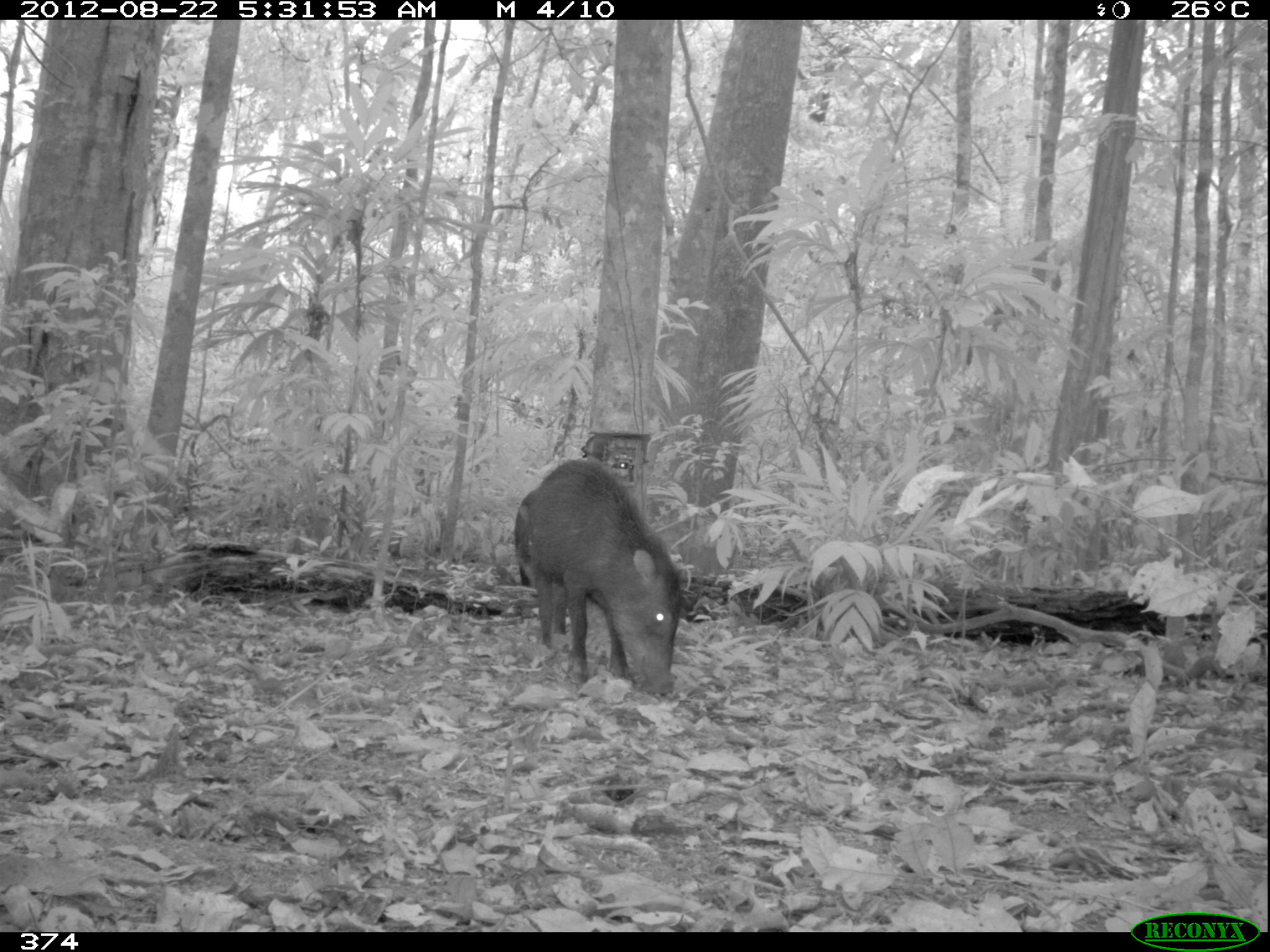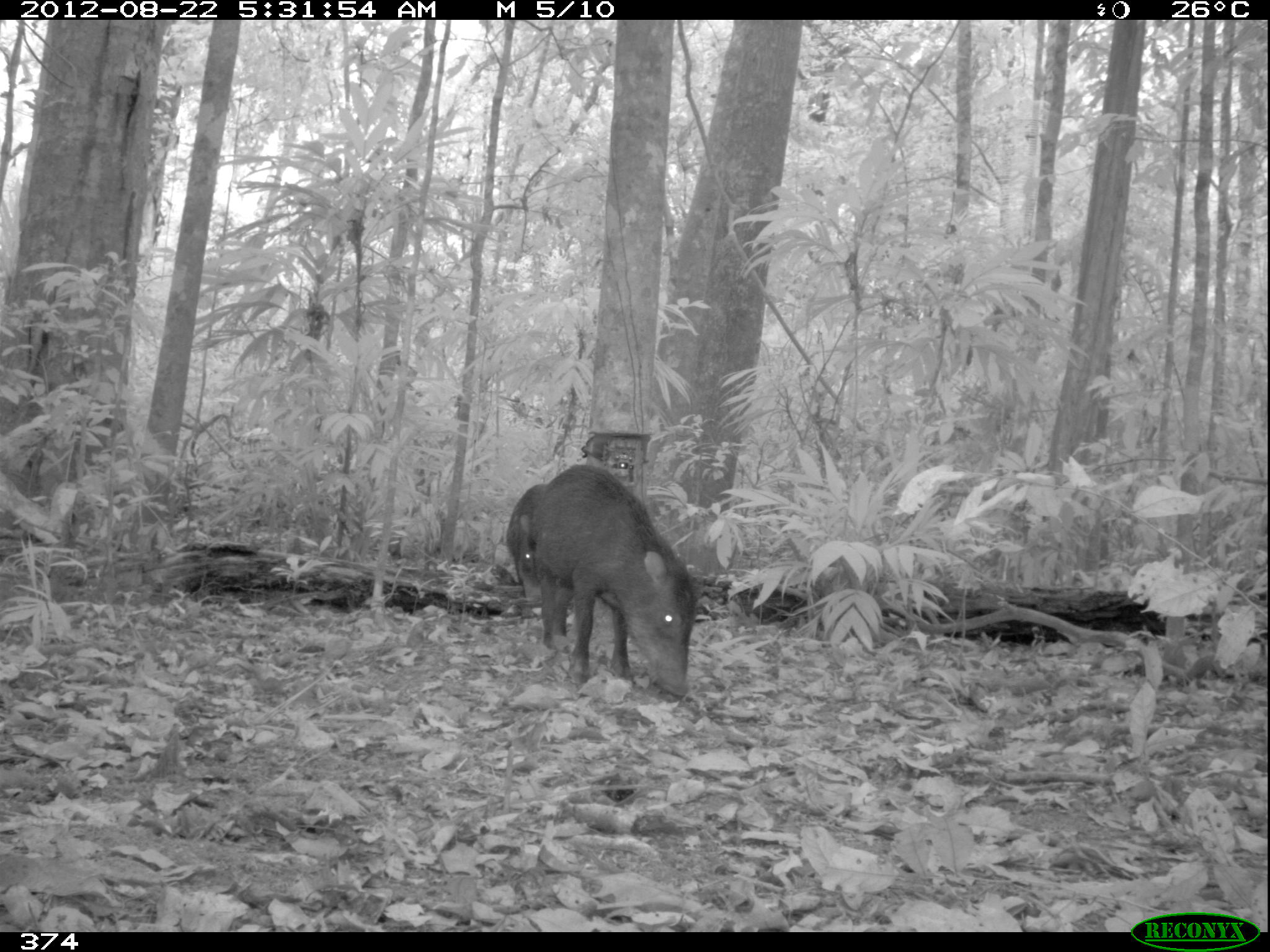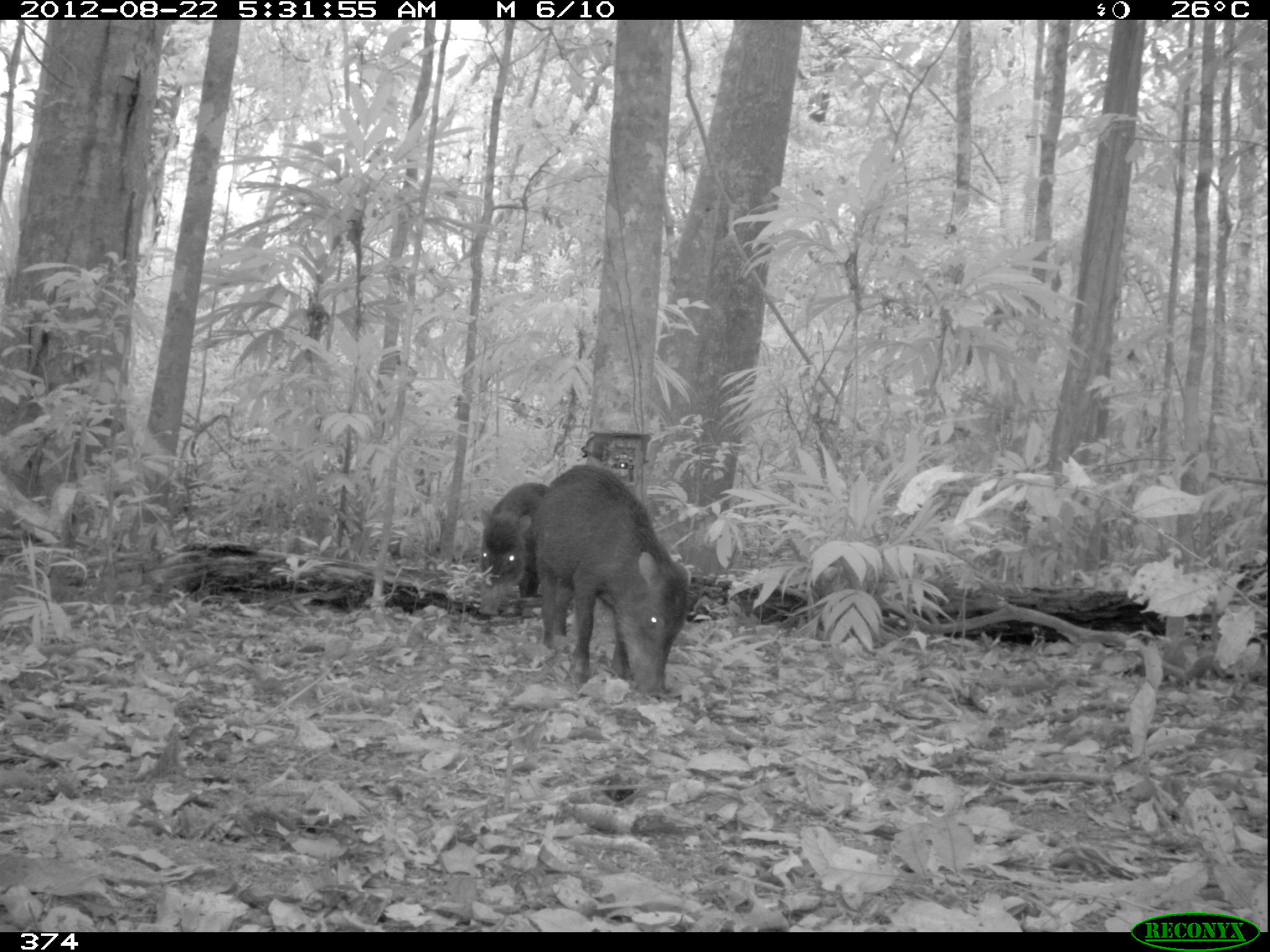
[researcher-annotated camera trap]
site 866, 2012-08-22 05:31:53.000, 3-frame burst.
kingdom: Animalia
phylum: Chordata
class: Mammalia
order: Artiodactyla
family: Tayassuidae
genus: Tayassu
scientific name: Tayassu pecari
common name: white-lipped peccary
Tayassu pecari (white-lipped peccary).